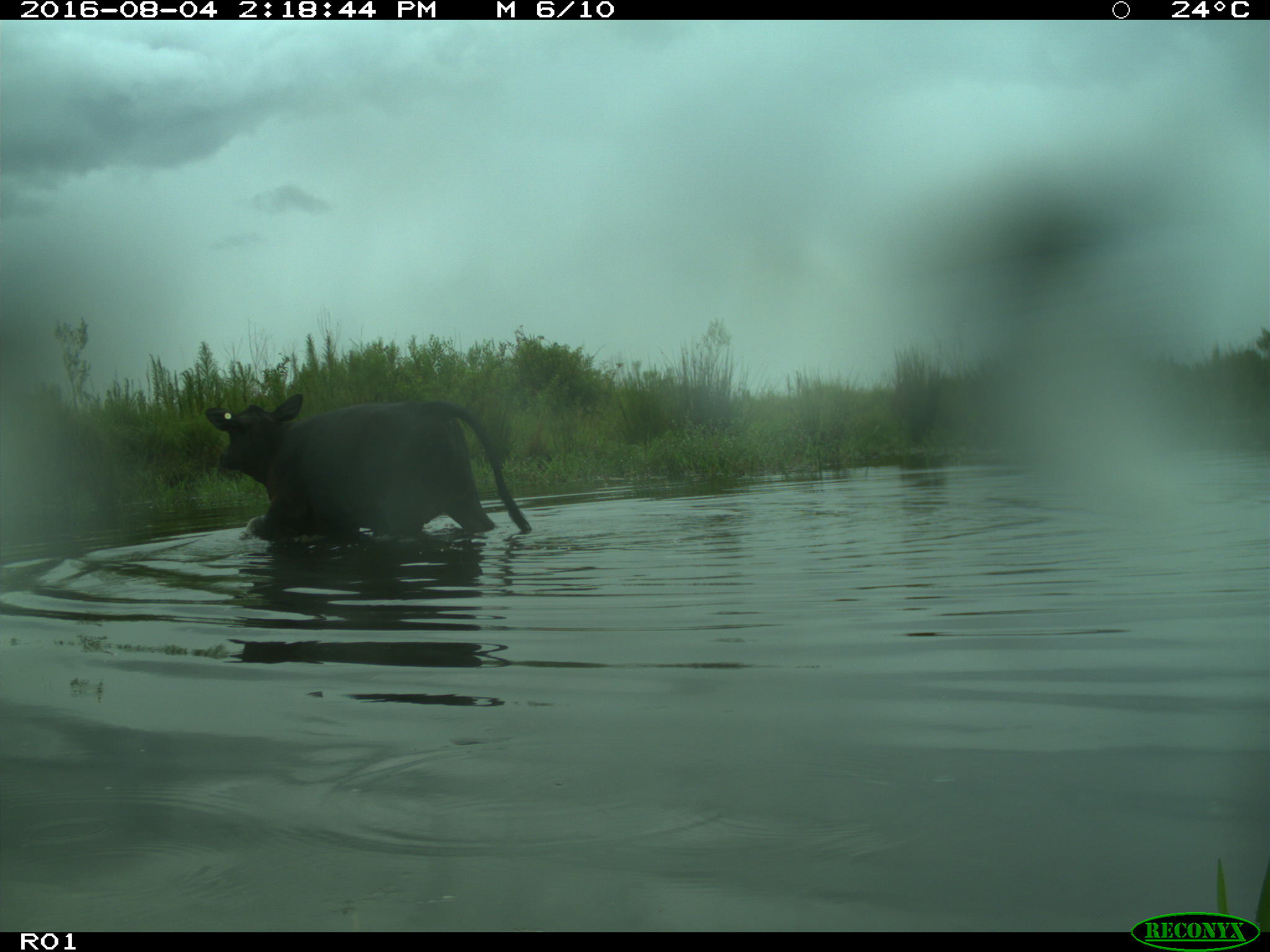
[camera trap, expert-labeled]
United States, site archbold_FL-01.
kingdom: Animalia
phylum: Chordata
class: Mammalia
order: Artiodactyla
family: Bovidae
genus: Bos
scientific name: Bos taurus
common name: domestic cow